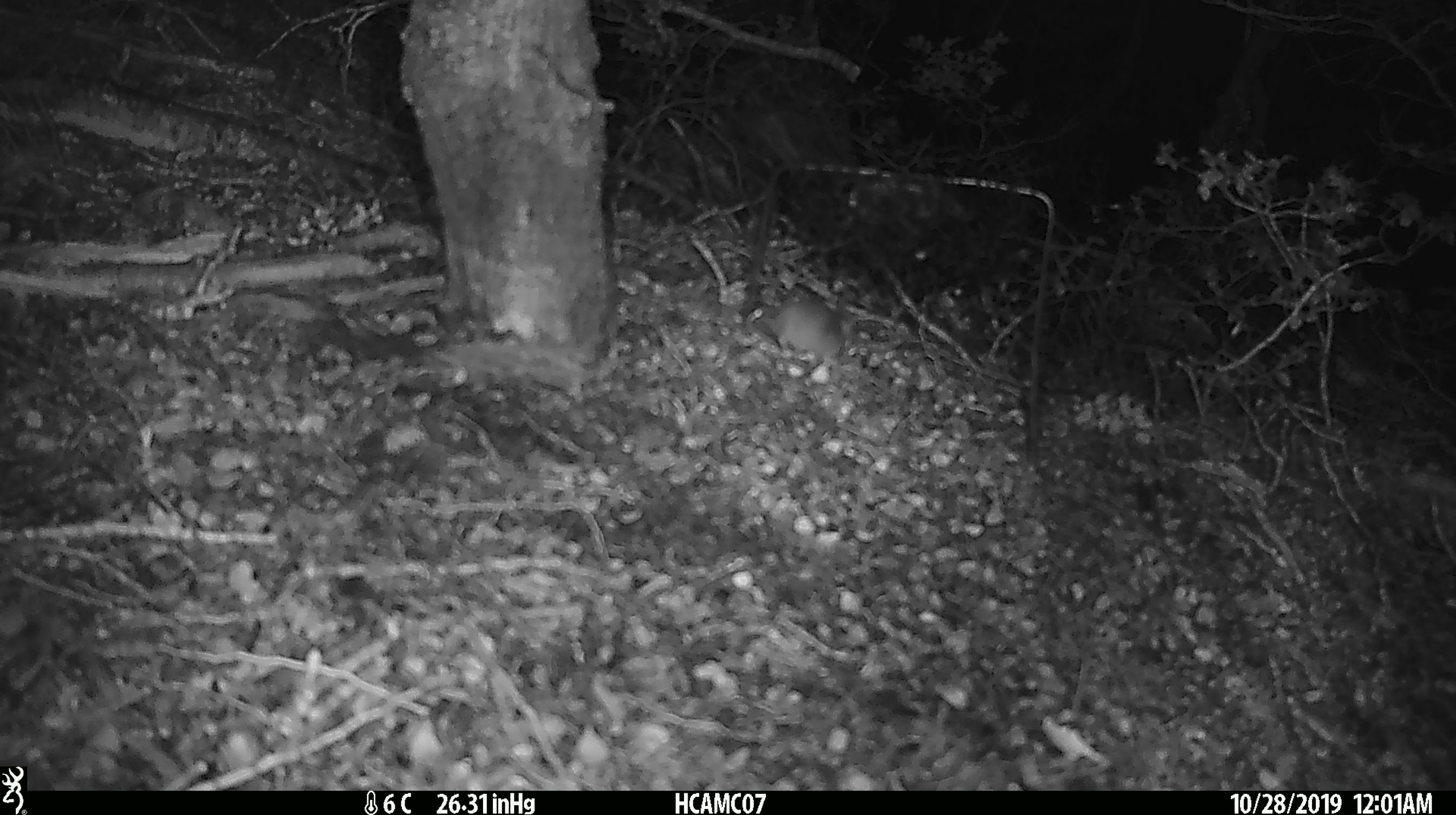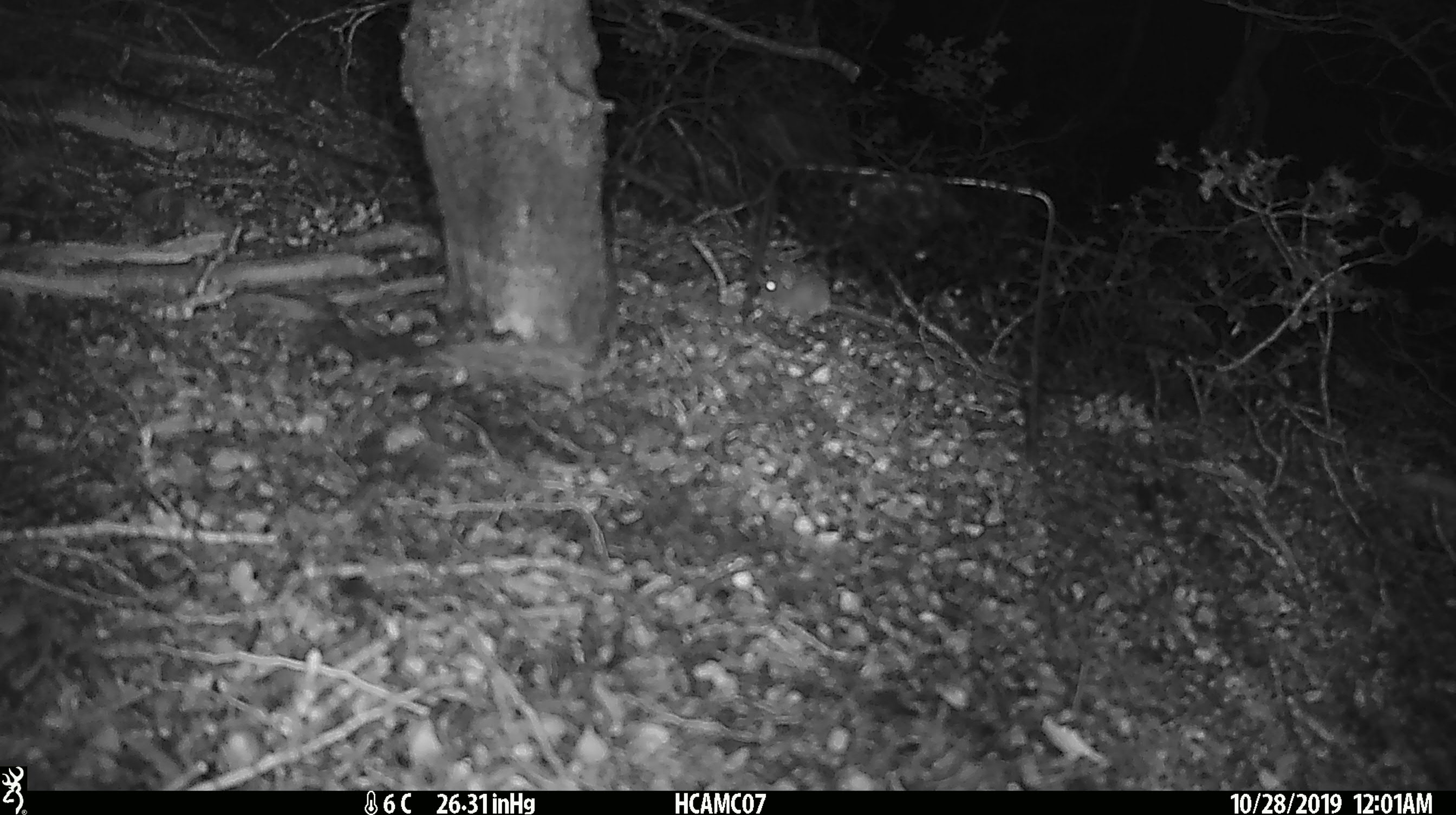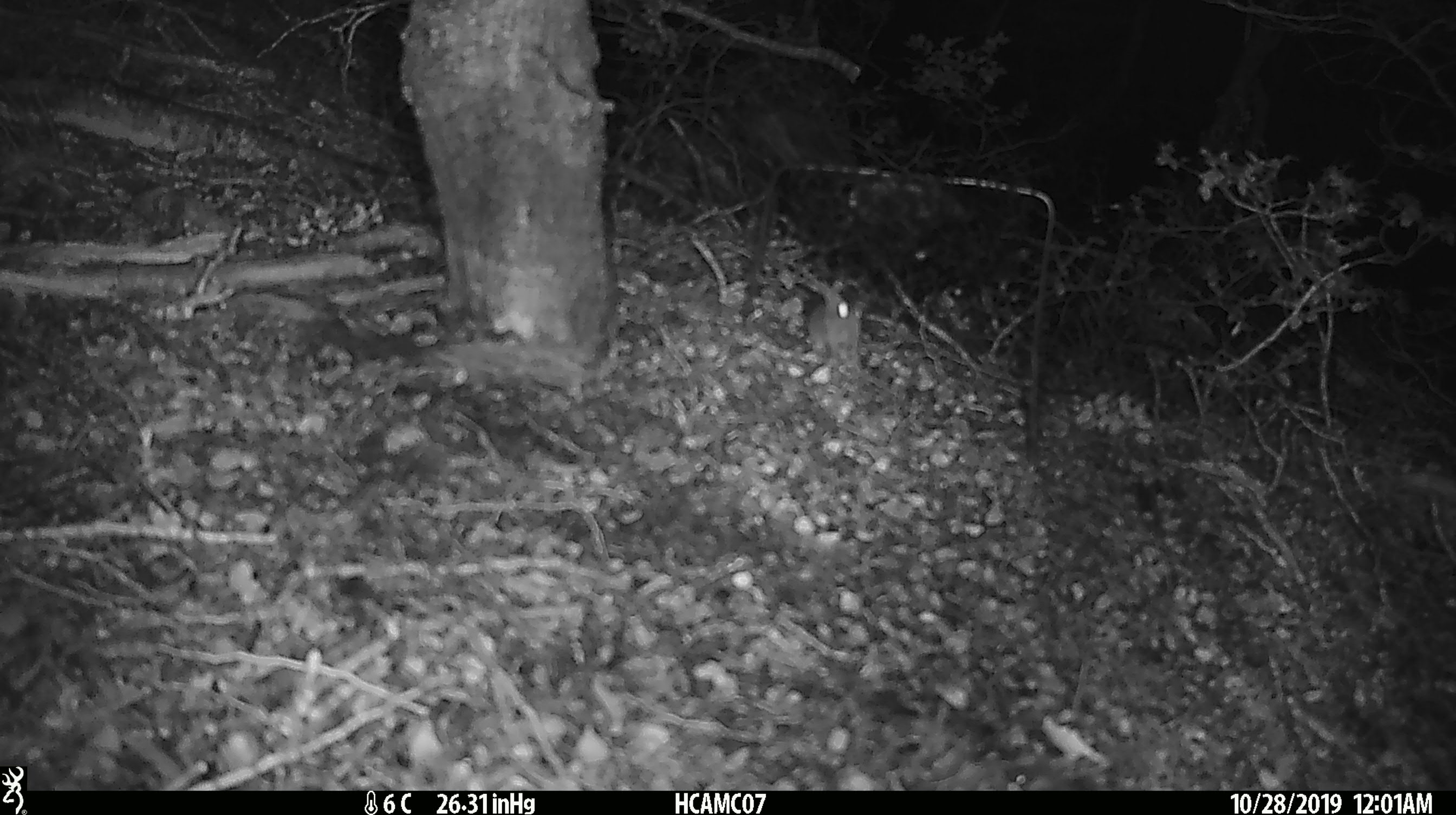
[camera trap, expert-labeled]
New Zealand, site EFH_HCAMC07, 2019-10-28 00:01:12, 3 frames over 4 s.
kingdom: Animalia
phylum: Chordata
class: Mammalia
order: Rodentia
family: Muridae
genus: Mus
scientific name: Mus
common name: mouse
Mouse (Mus).